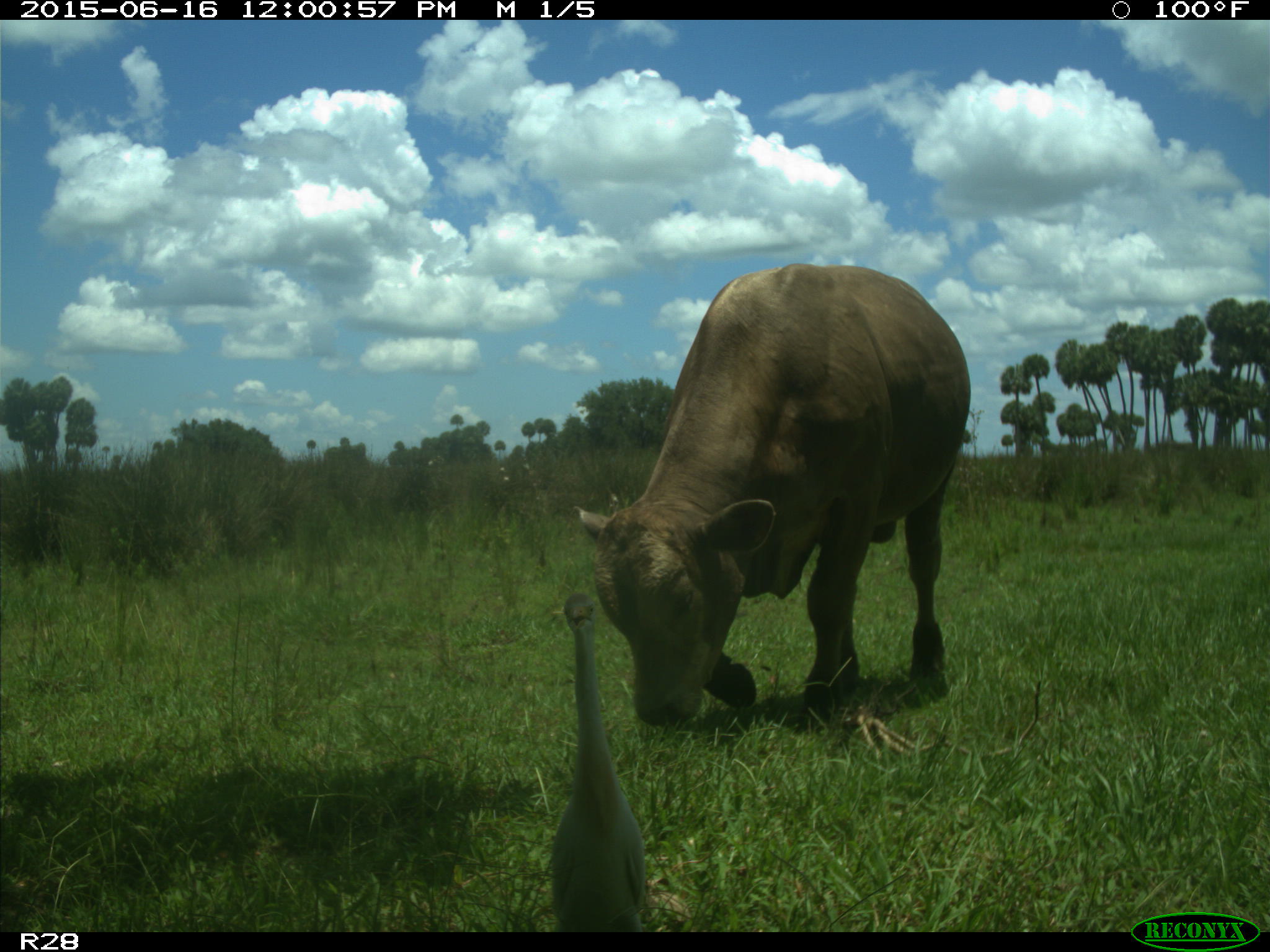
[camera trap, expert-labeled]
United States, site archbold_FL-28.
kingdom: Animalia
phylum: Chordata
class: Mammalia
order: Artiodactyla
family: Bovidae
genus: Bos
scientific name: Bos taurus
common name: domestic cow